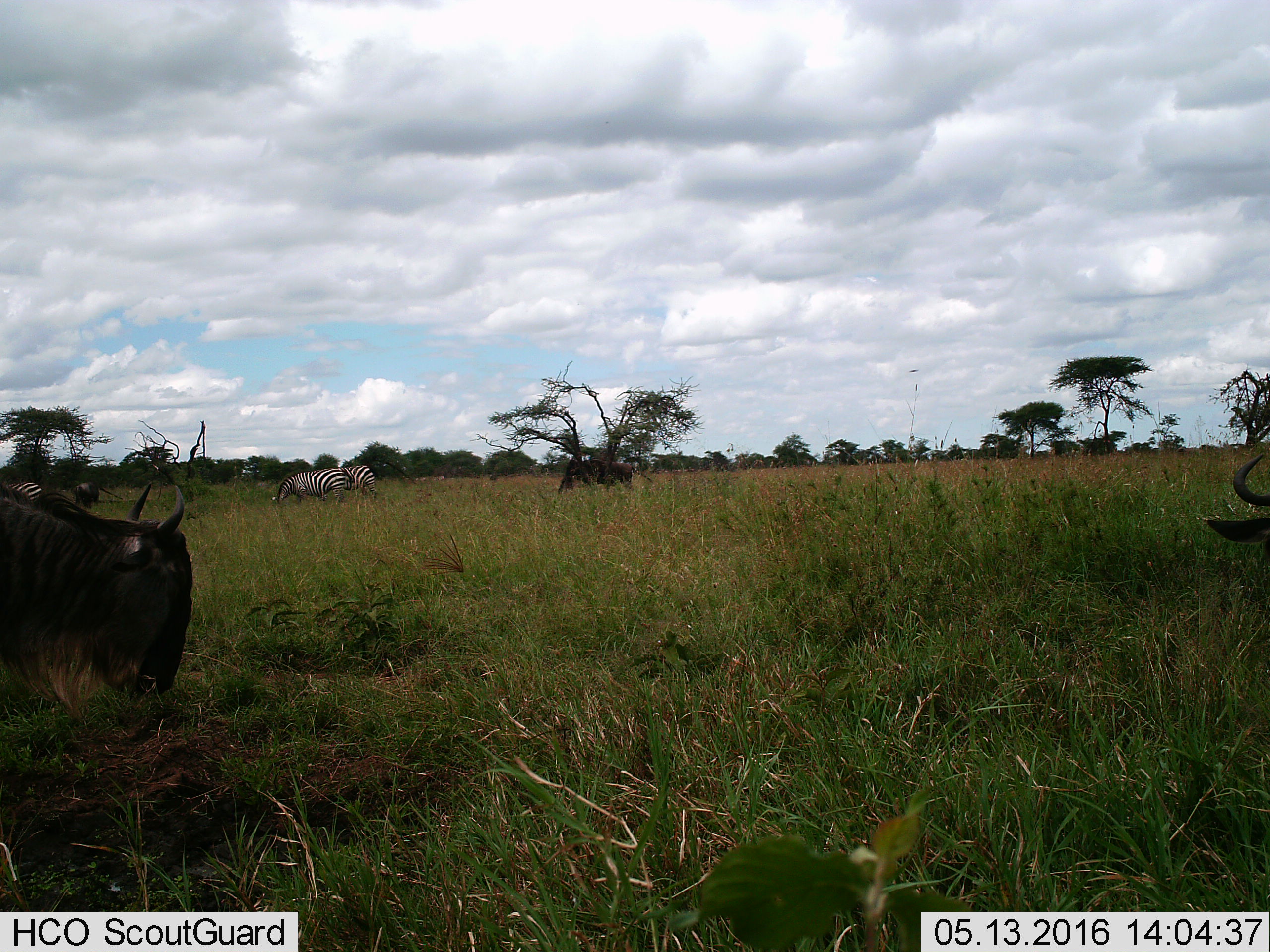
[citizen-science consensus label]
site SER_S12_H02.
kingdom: Animalia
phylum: Chordata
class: Mammalia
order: Artiodactyla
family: Bovidae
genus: Connochaetes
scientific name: Connochaetes taurinus taurinus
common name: blue wildebeest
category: wildebeestblue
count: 4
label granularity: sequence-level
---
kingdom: Animalia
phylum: Chordata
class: Mammalia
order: Perissodactyla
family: Equidae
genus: Equus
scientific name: Equus quagga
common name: plains zebra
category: zebraplains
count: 3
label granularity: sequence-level